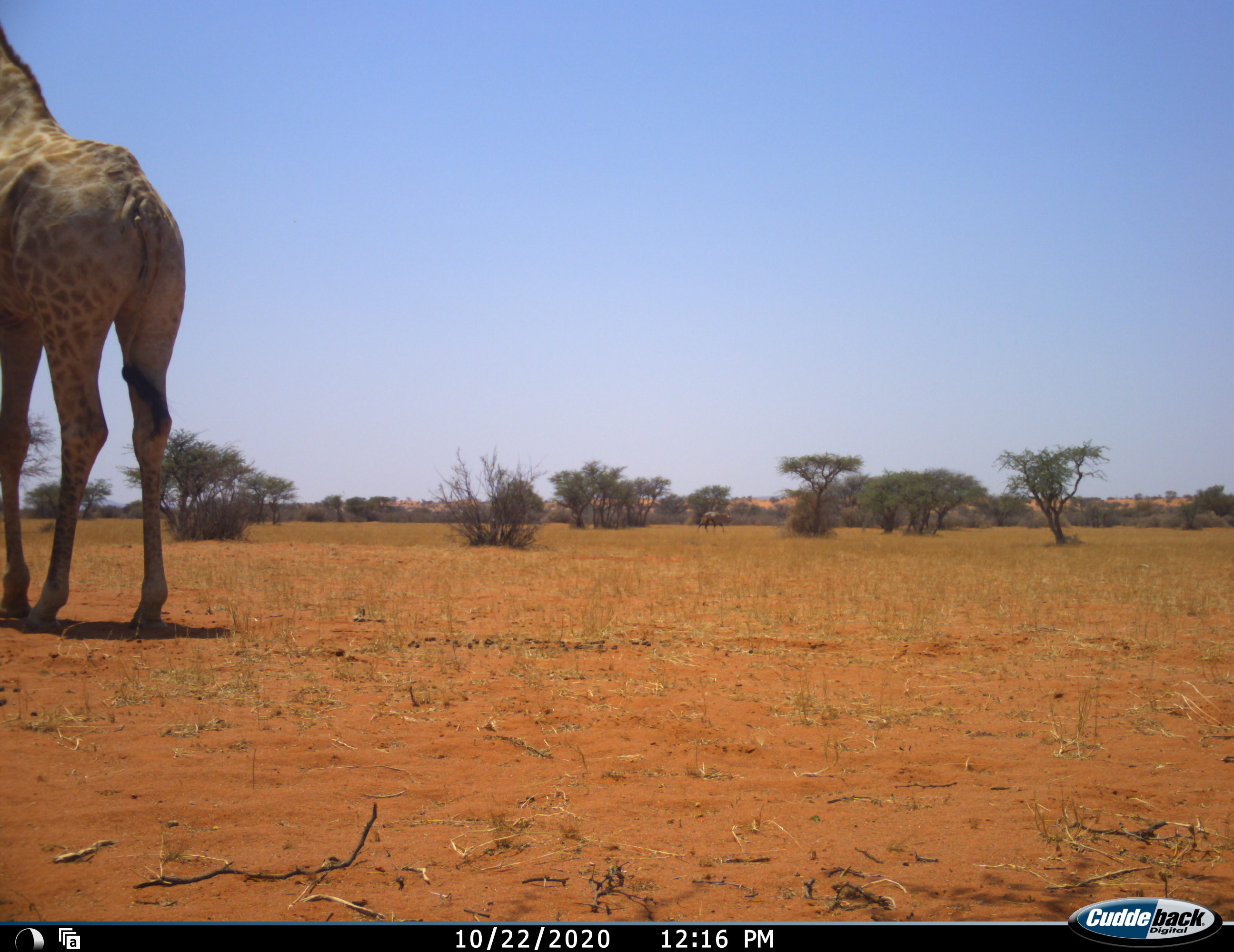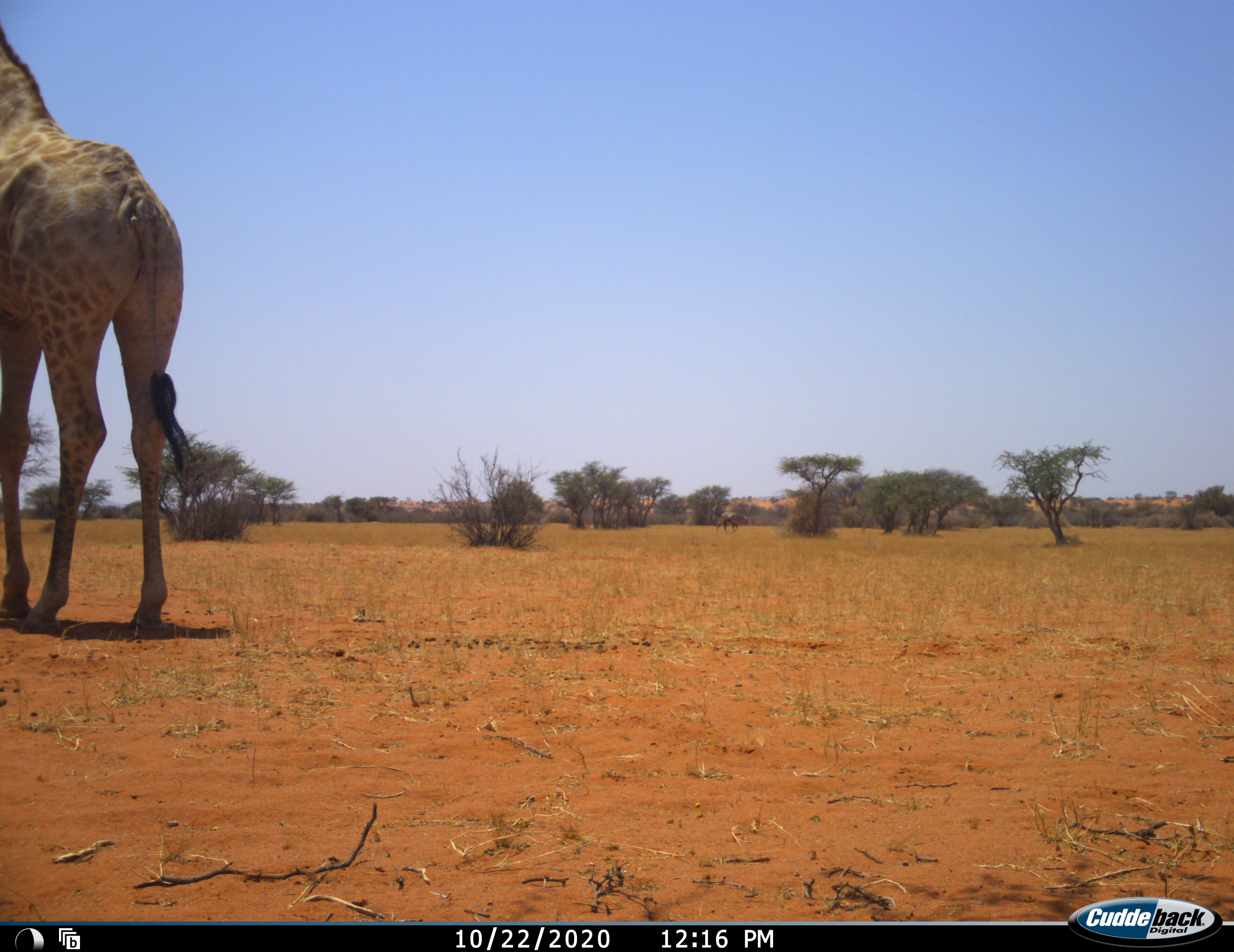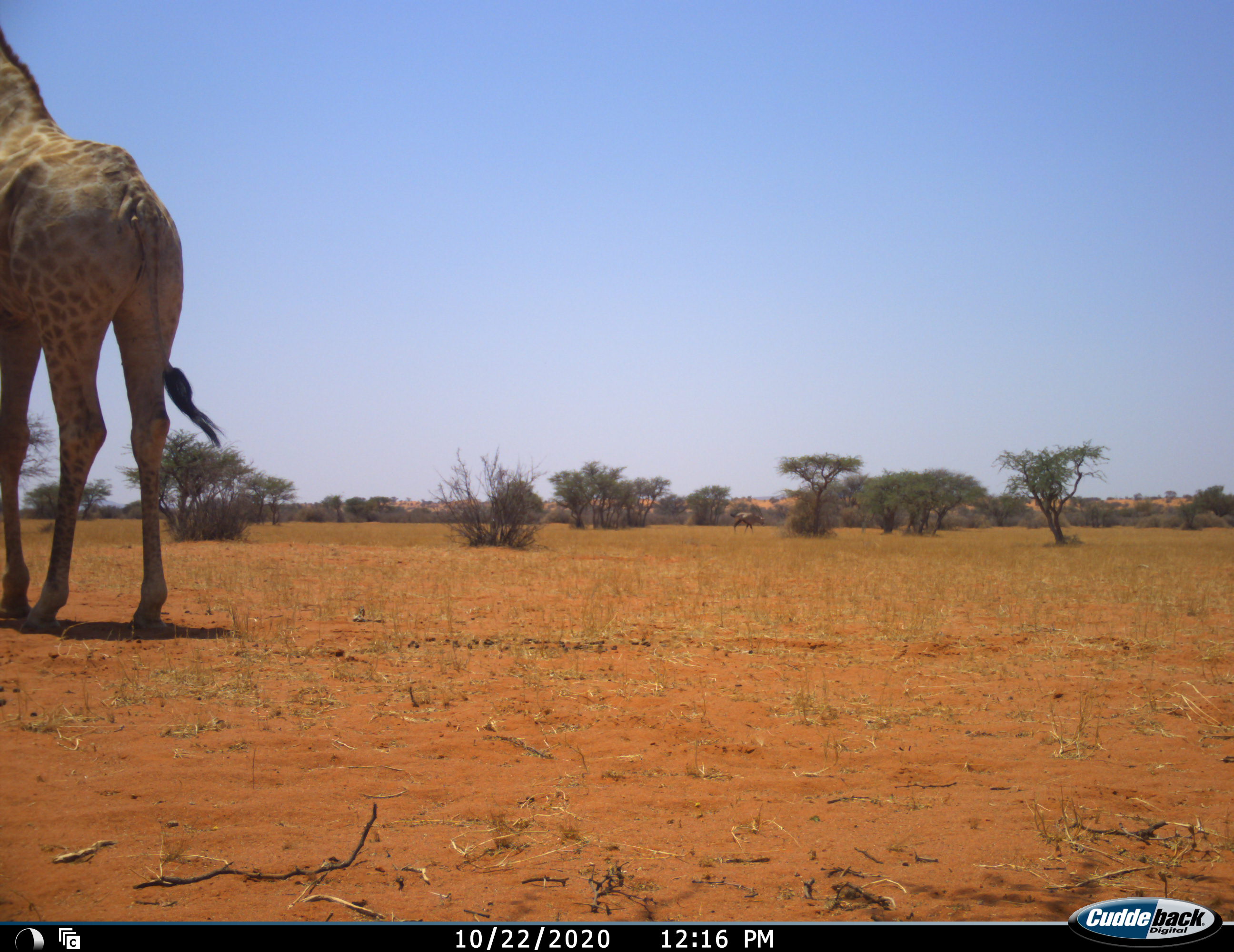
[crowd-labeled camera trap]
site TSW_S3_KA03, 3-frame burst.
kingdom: Animalia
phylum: Chordata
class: Mammalia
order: Artiodactyla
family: Bovidae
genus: Oryx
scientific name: Oryx gazella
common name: gemsbok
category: oryx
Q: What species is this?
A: Oryx (gemsbok) (Oryx gazella).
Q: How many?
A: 1.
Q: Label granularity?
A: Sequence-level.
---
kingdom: Animalia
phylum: Chordata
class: Mammalia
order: Artiodactyla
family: Giraffidae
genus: Giraffa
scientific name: Giraffa camelopardalis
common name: giraffe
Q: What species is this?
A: Giraffe (Giraffa camelopardalis).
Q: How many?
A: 1.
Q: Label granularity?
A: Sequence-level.